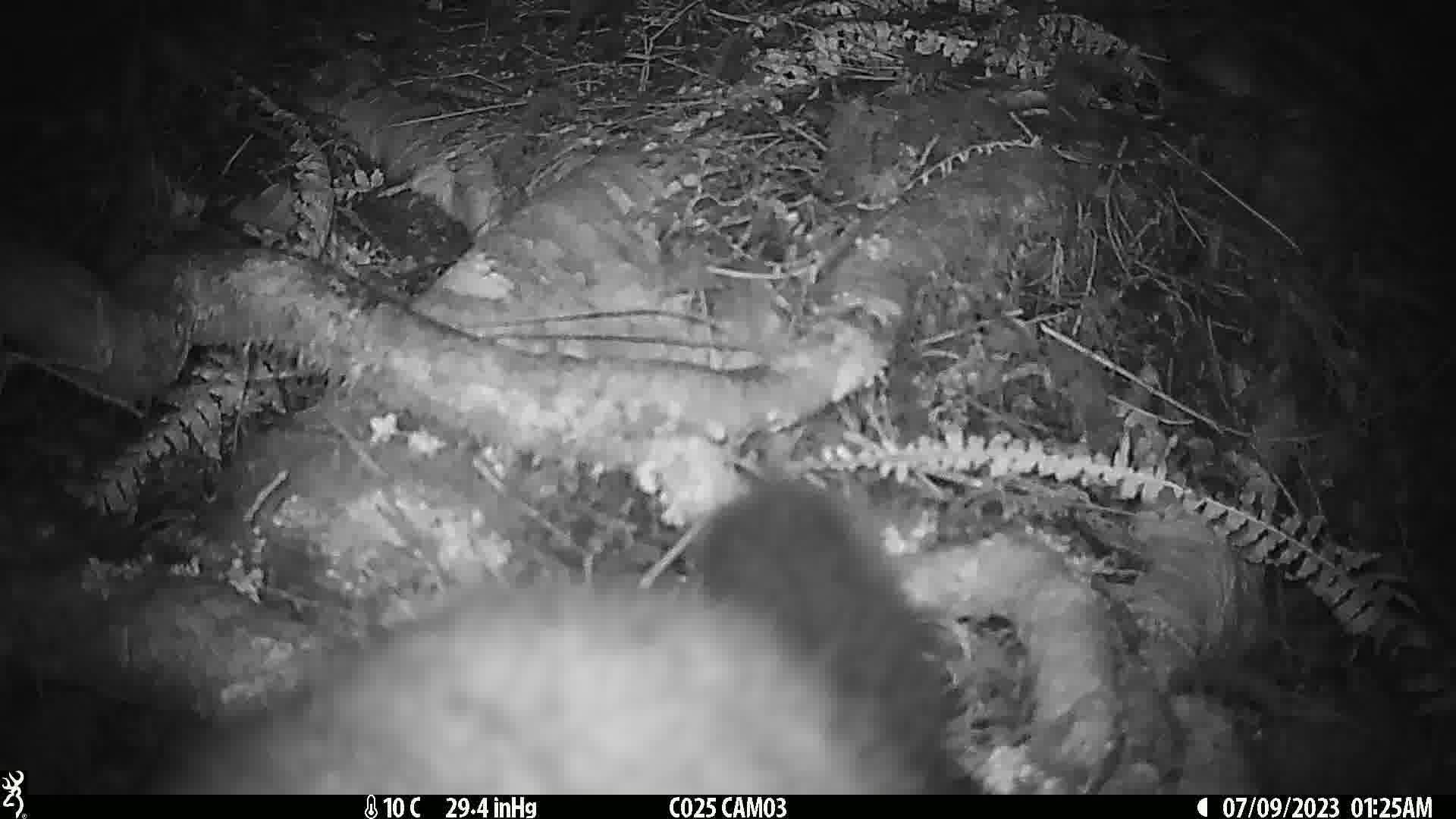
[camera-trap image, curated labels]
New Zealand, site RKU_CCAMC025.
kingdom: Animalia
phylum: Chordata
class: Mammalia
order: Diprotodontia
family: Phalangeridae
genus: Trichosurus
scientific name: Trichosurus vulpecula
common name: common brushtail possum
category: possum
Possum (common brushtail possum) (Trichosurus vulpecula).